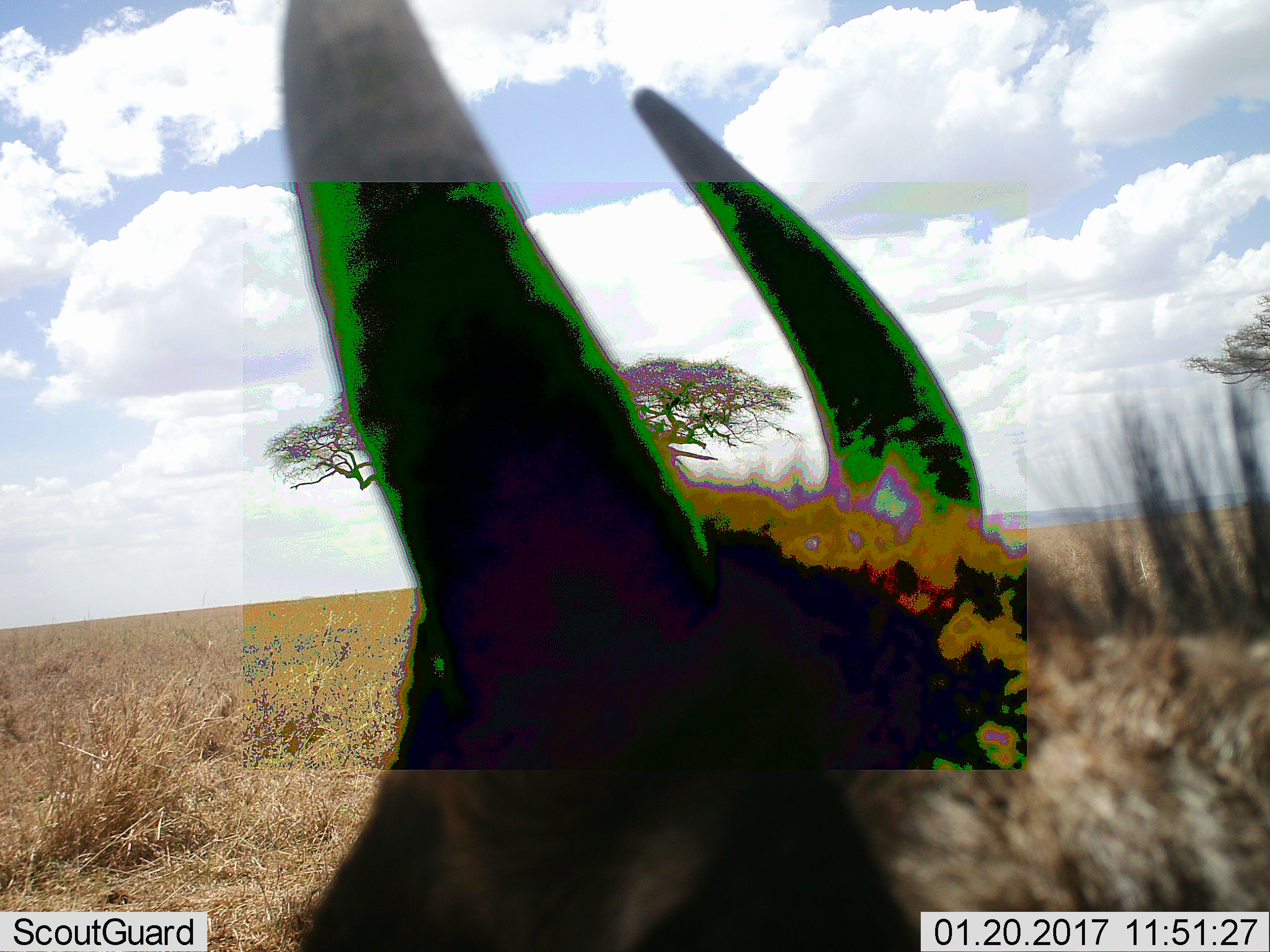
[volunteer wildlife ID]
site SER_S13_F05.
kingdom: Animalia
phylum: Chordata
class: Mammalia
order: Artiodactyla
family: Bovidae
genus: Connochaetes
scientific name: Connochaetes taurinus taurinus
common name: blue wildebeest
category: wildebeestblue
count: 1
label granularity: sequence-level